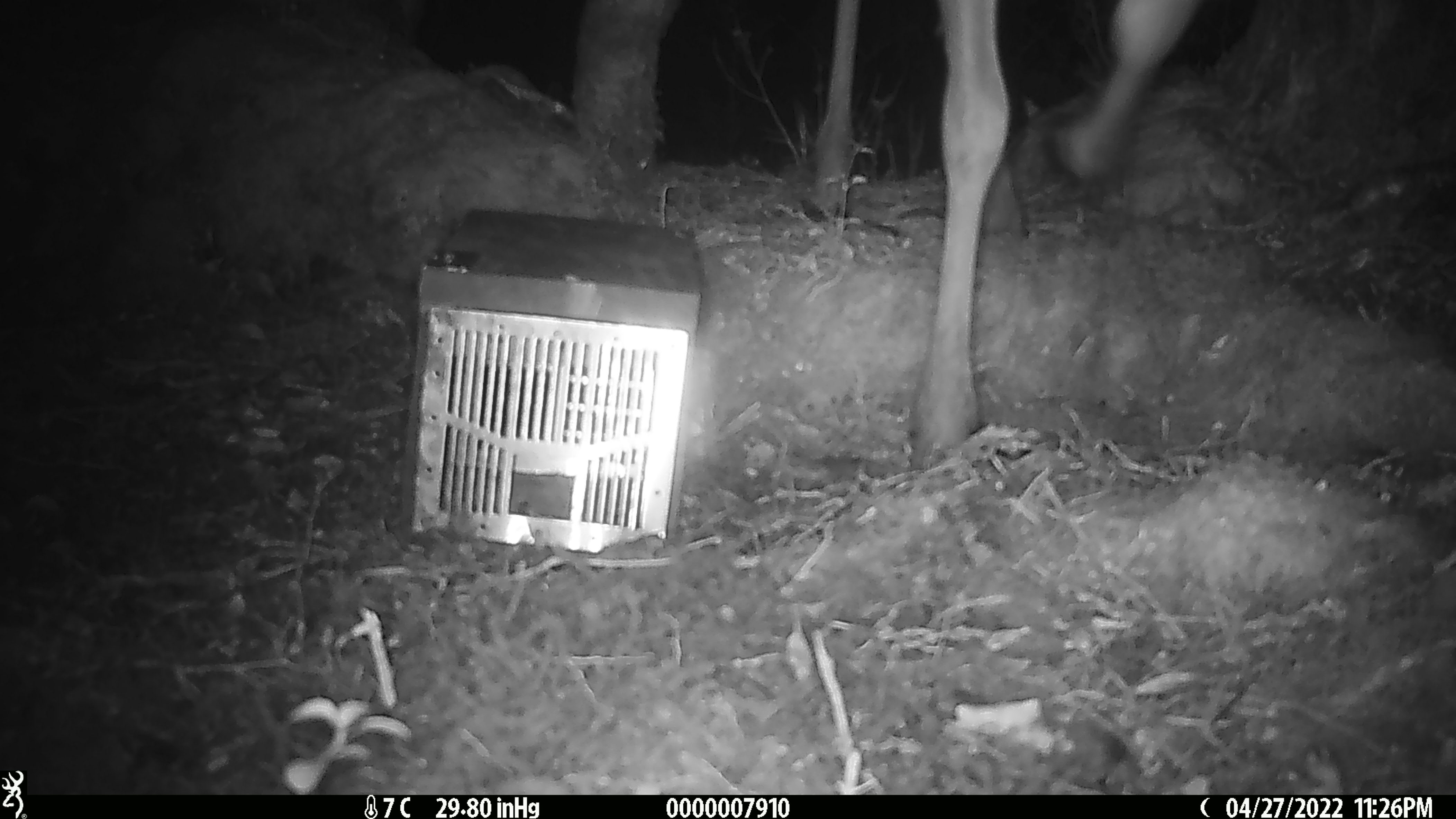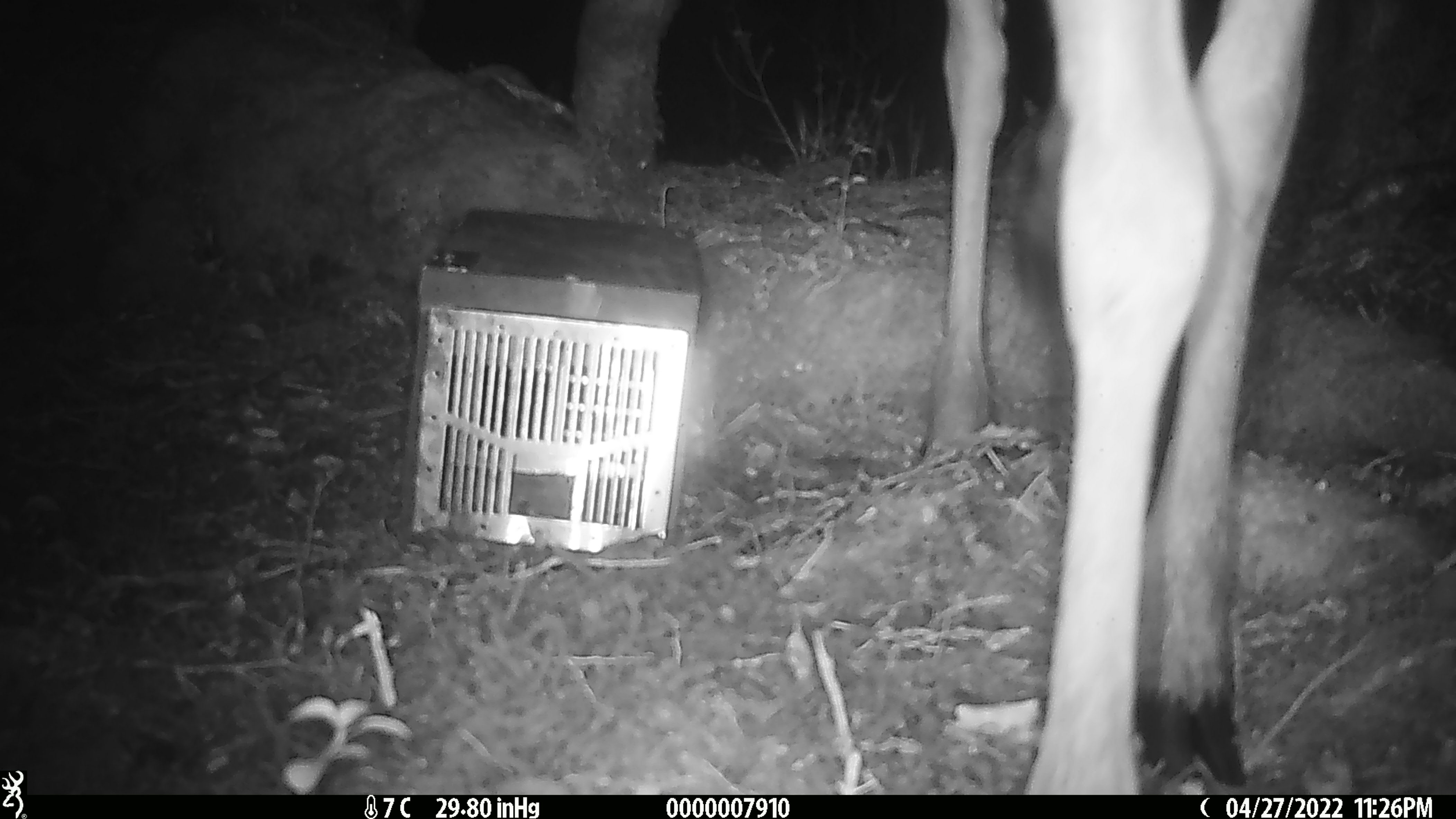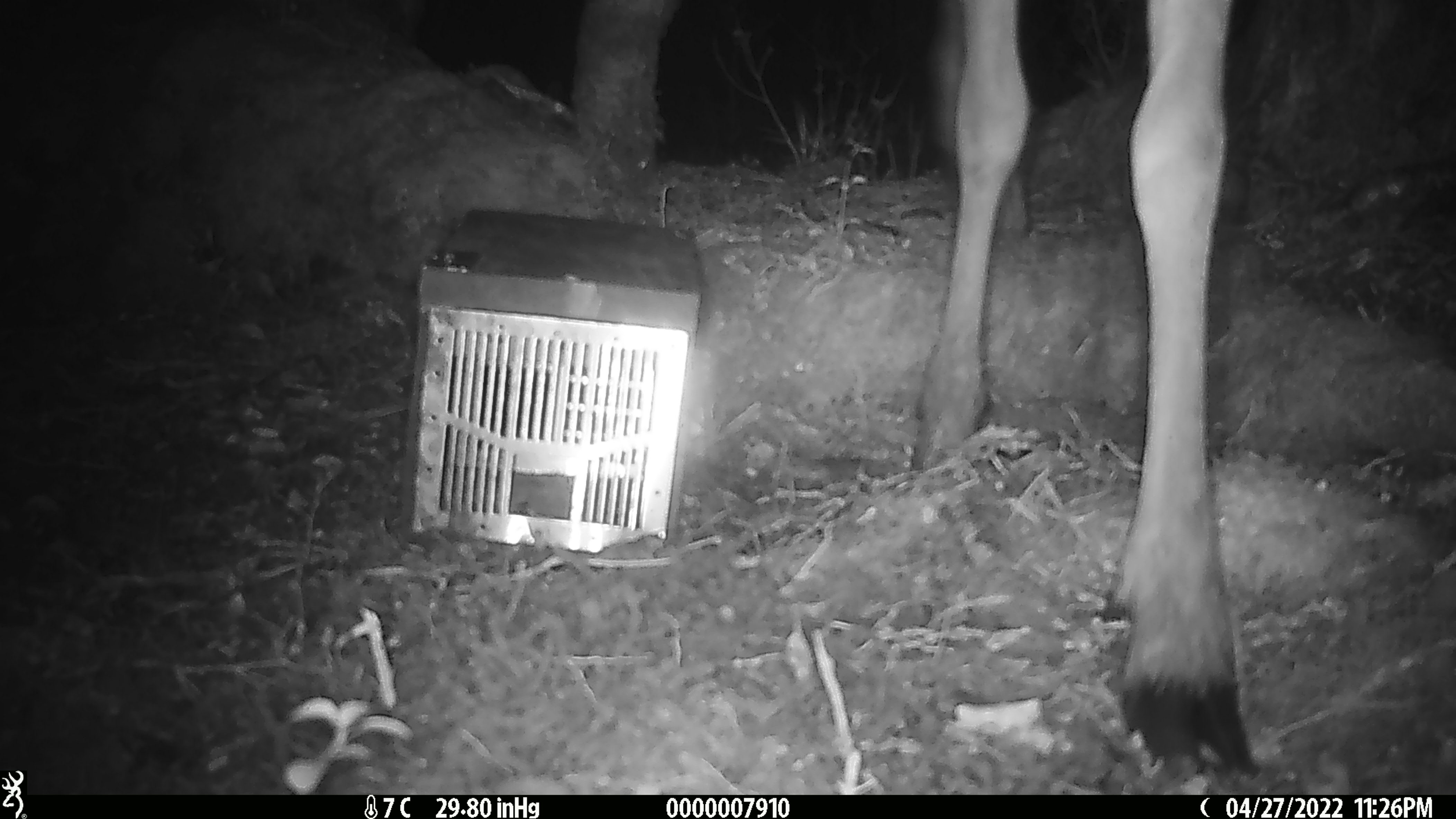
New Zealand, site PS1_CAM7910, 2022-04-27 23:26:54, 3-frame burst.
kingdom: Animalia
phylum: Chordata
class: Mammalia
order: Artiodactyla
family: Cervidae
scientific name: Cervidae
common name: deer